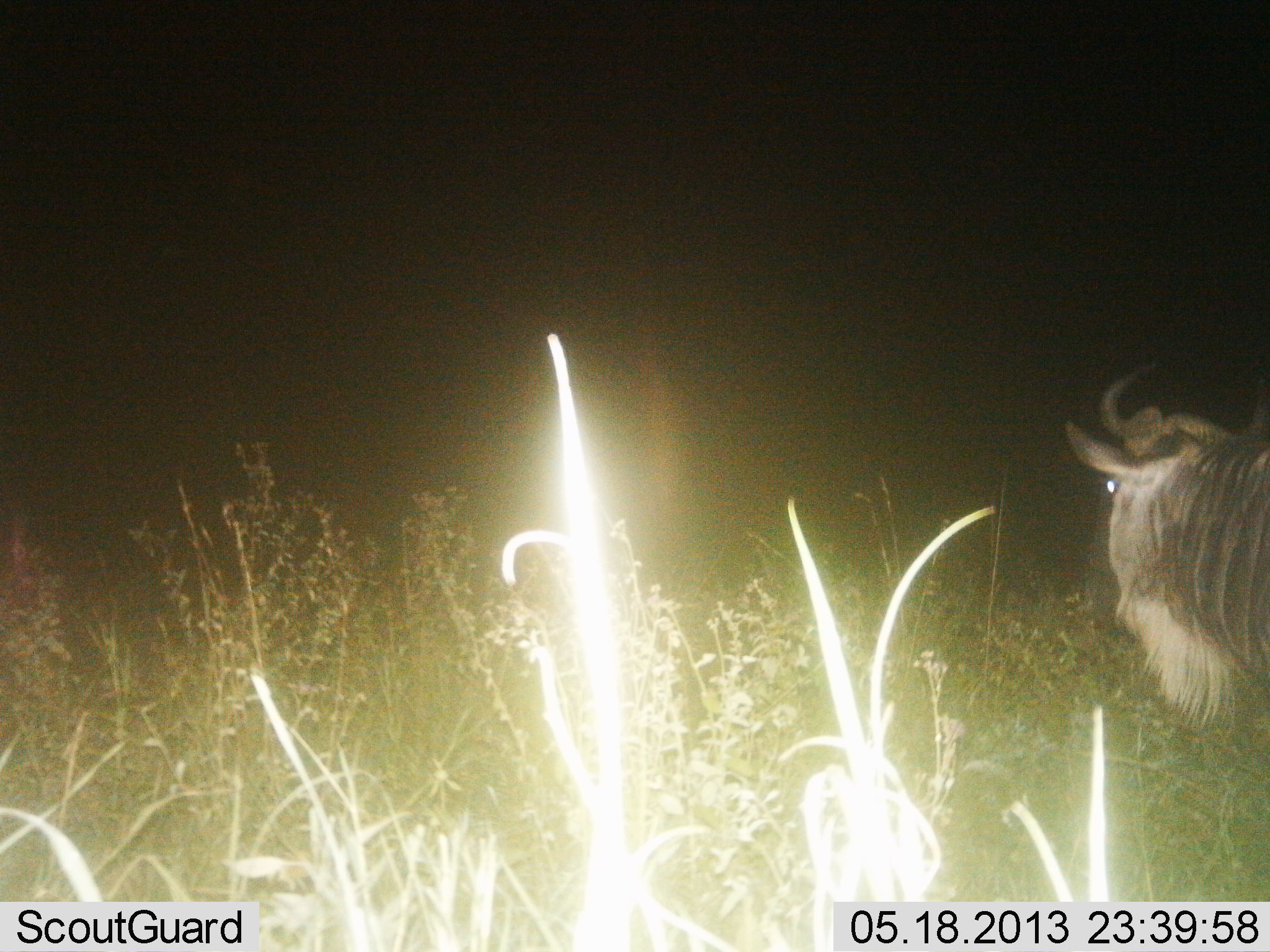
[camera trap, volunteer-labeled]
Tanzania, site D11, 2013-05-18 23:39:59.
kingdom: Animalia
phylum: Chordata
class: Mammalia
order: Artiodactyla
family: Bovidae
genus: Connochaetes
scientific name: Connochaetes taurinus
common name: blue wildebeest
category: wildebeest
Wildebeest (blue wildebeest) (Connochaetes taurinus), count 1. Behavior (volunteer vote fractions): standing 87%, resting 0%, moving 23%, interacting 0%. Young present (vote fraction): 0%. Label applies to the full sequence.